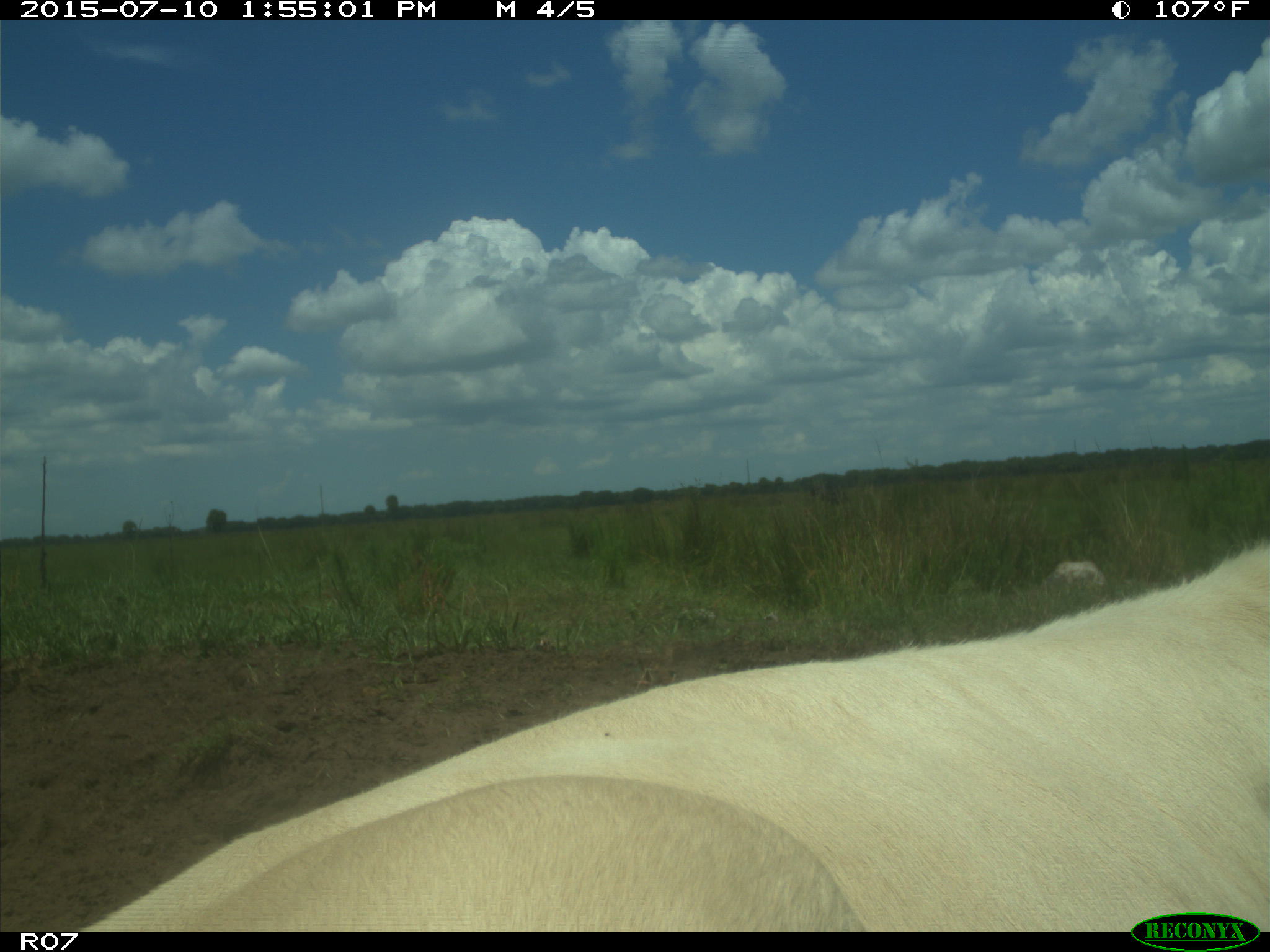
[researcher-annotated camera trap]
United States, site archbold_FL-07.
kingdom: Animalia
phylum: Chordata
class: Mammalia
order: Artiodactyla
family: Bovidae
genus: Bos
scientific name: Bos taurus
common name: domestic cow